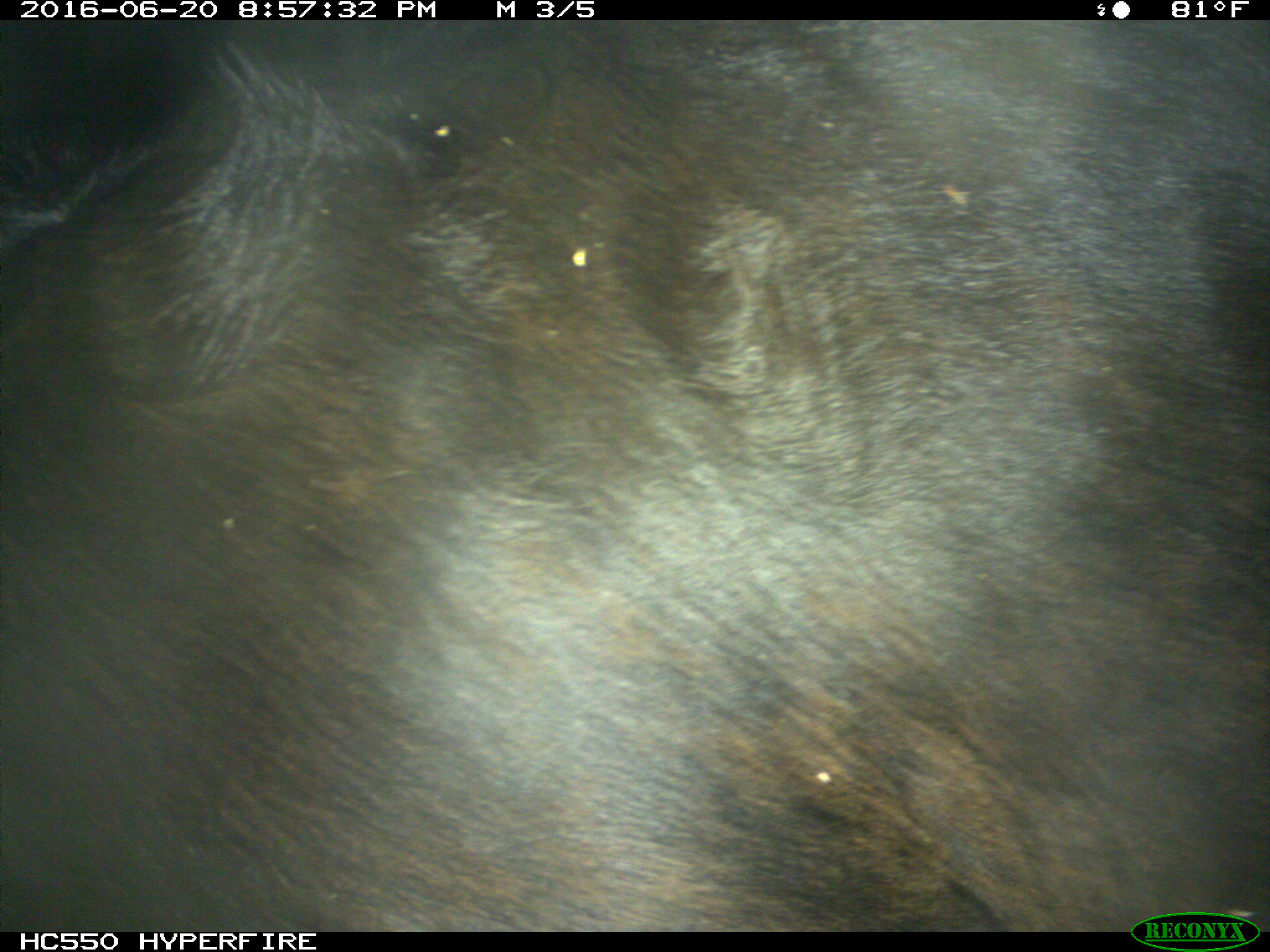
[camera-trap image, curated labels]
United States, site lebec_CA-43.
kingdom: Animalia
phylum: Chordata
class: Mammalia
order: Artiodactyla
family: Bovidae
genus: Bos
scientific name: Bos taurus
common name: domestic cow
Bos taurus (domestic cow).